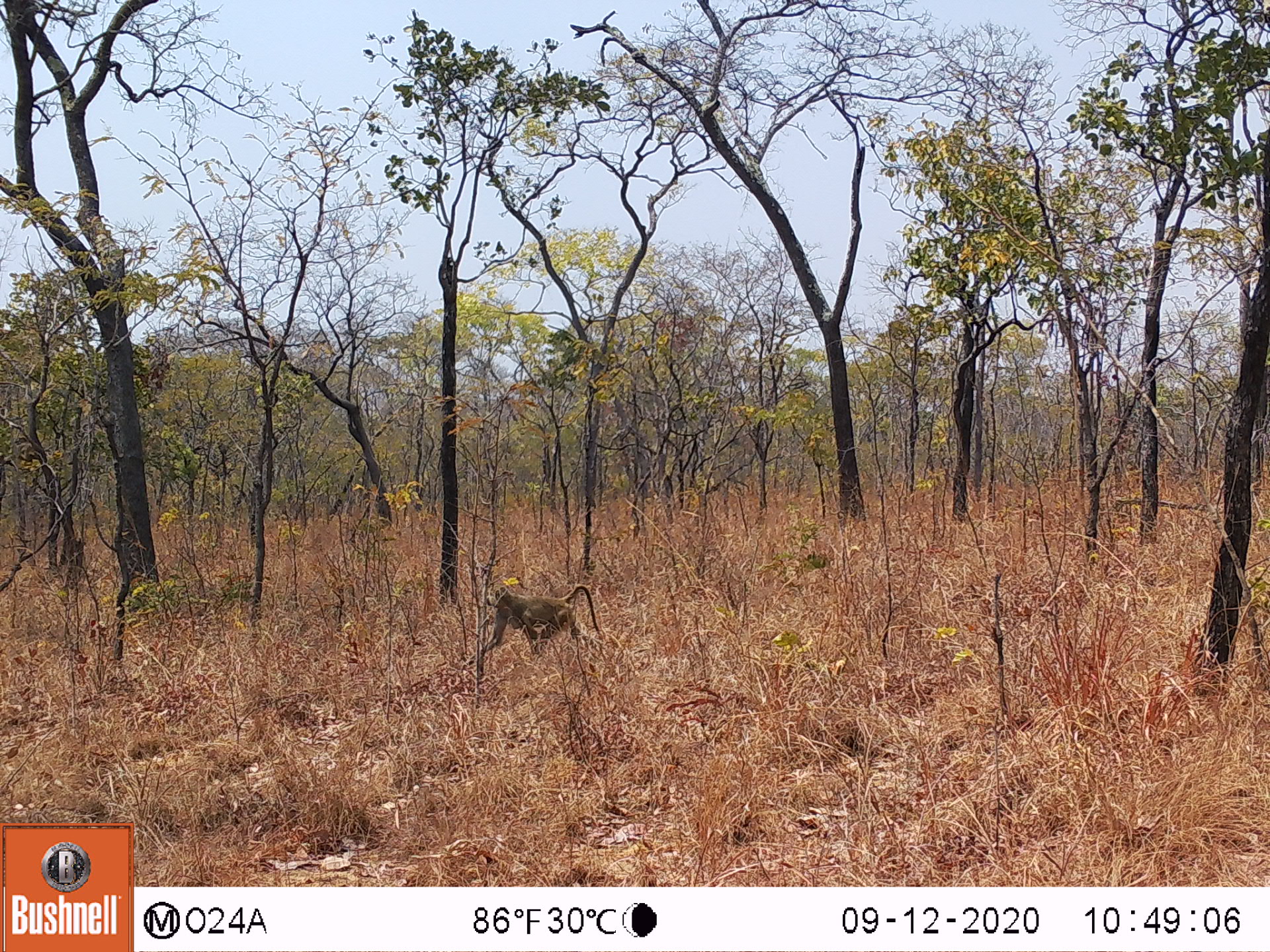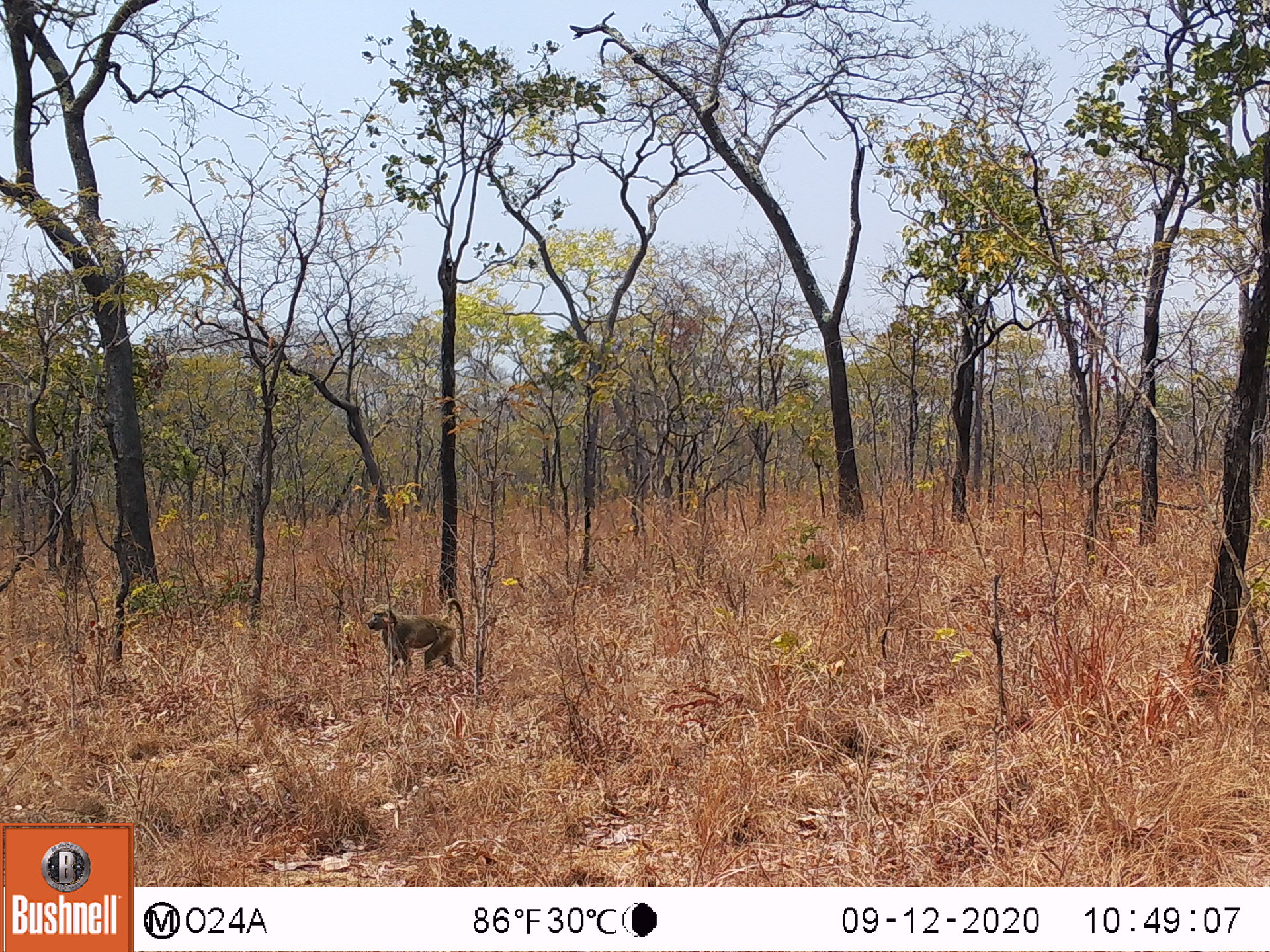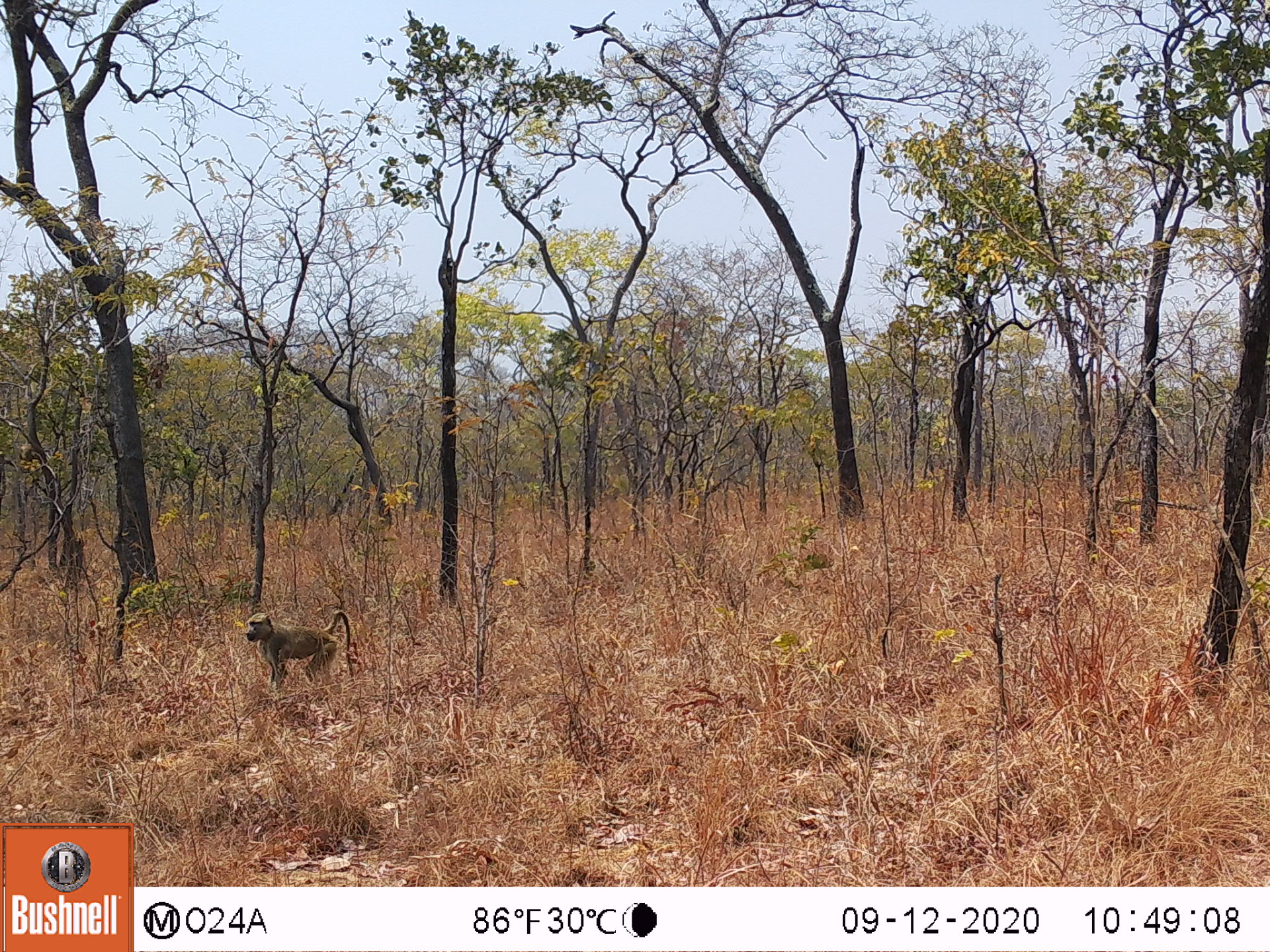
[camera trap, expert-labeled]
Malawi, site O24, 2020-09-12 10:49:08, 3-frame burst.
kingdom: Animalia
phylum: Chordata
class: Mammalia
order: Primates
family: Cercopithecidae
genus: Papio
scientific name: Papio cynocephalus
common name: yellow baboon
Yellow baboon (Papio cynocephalus), count 1.